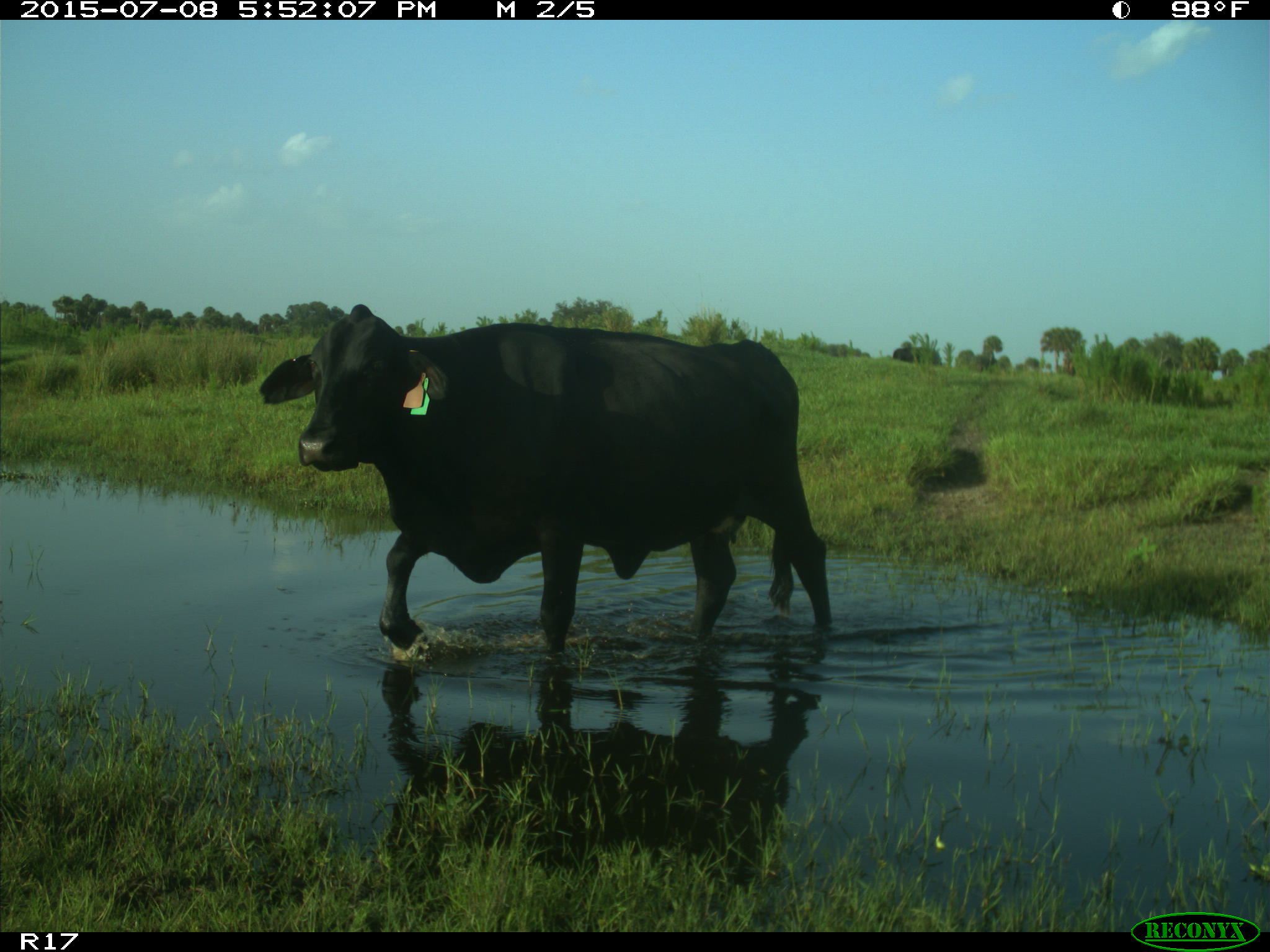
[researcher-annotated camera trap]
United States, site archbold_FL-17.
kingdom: Animalia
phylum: Chordata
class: Mammalia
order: Artiodactyla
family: Bovidae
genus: Bos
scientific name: Bos taurus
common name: domestic cow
Bos taurus (domestic cow).